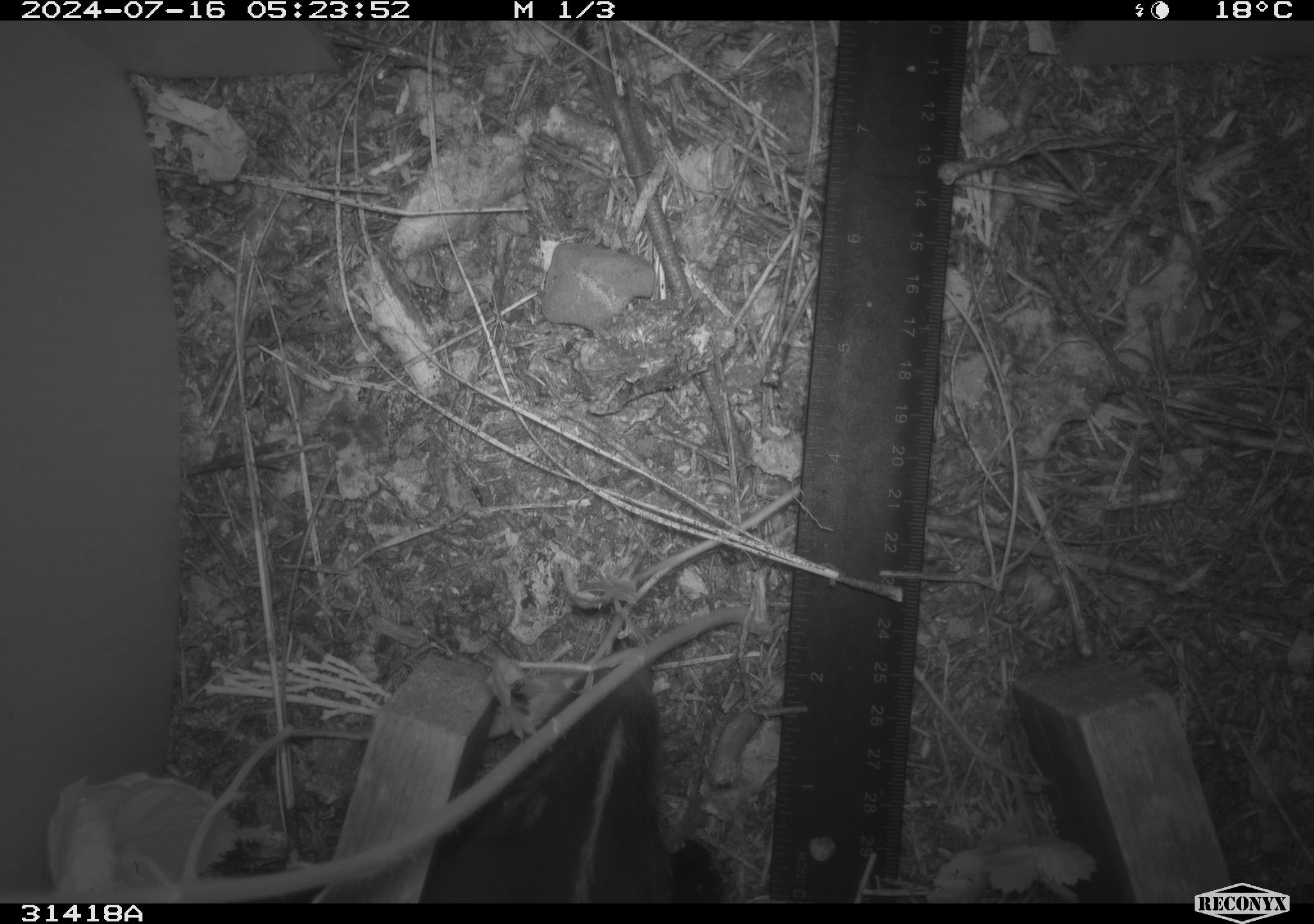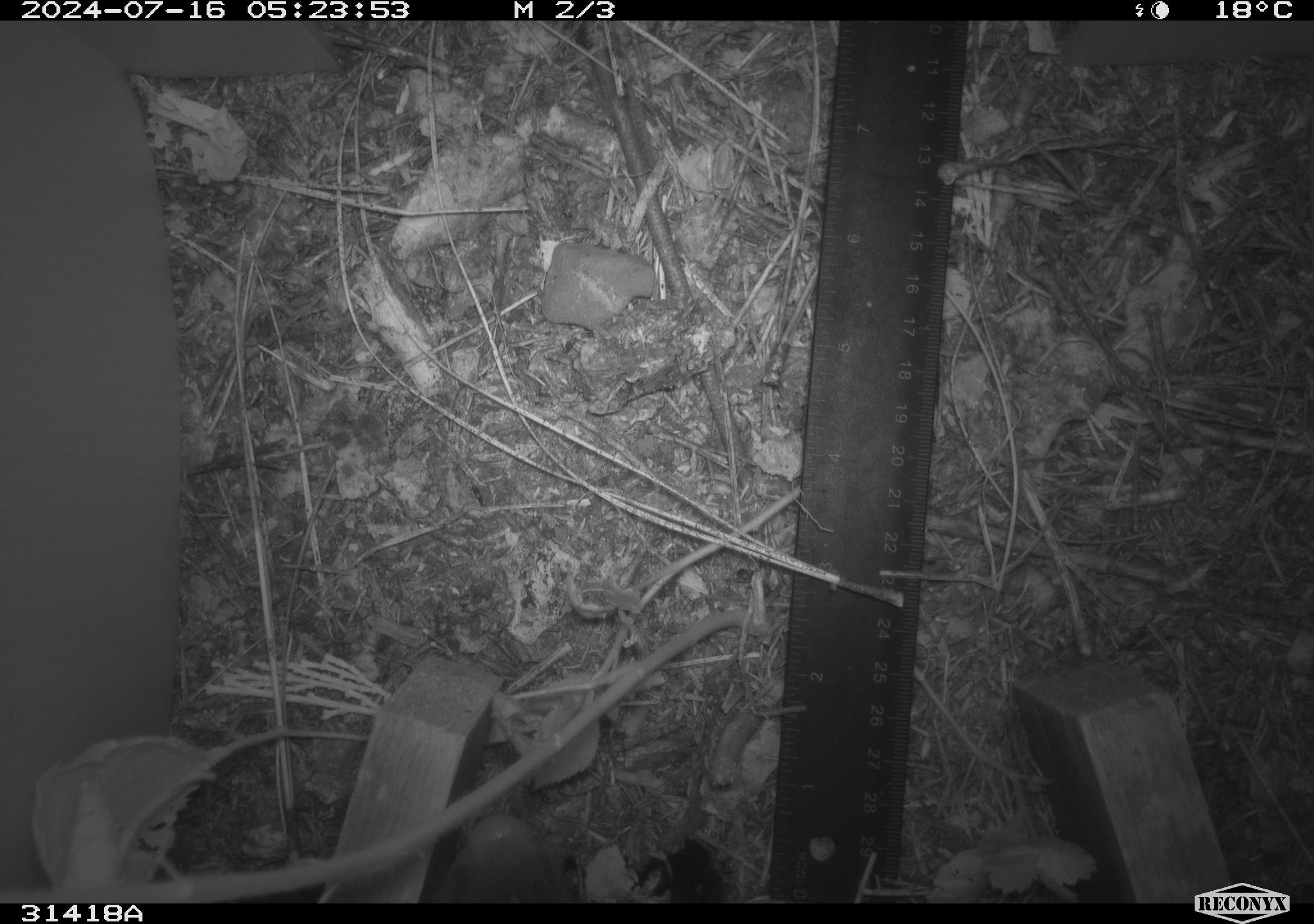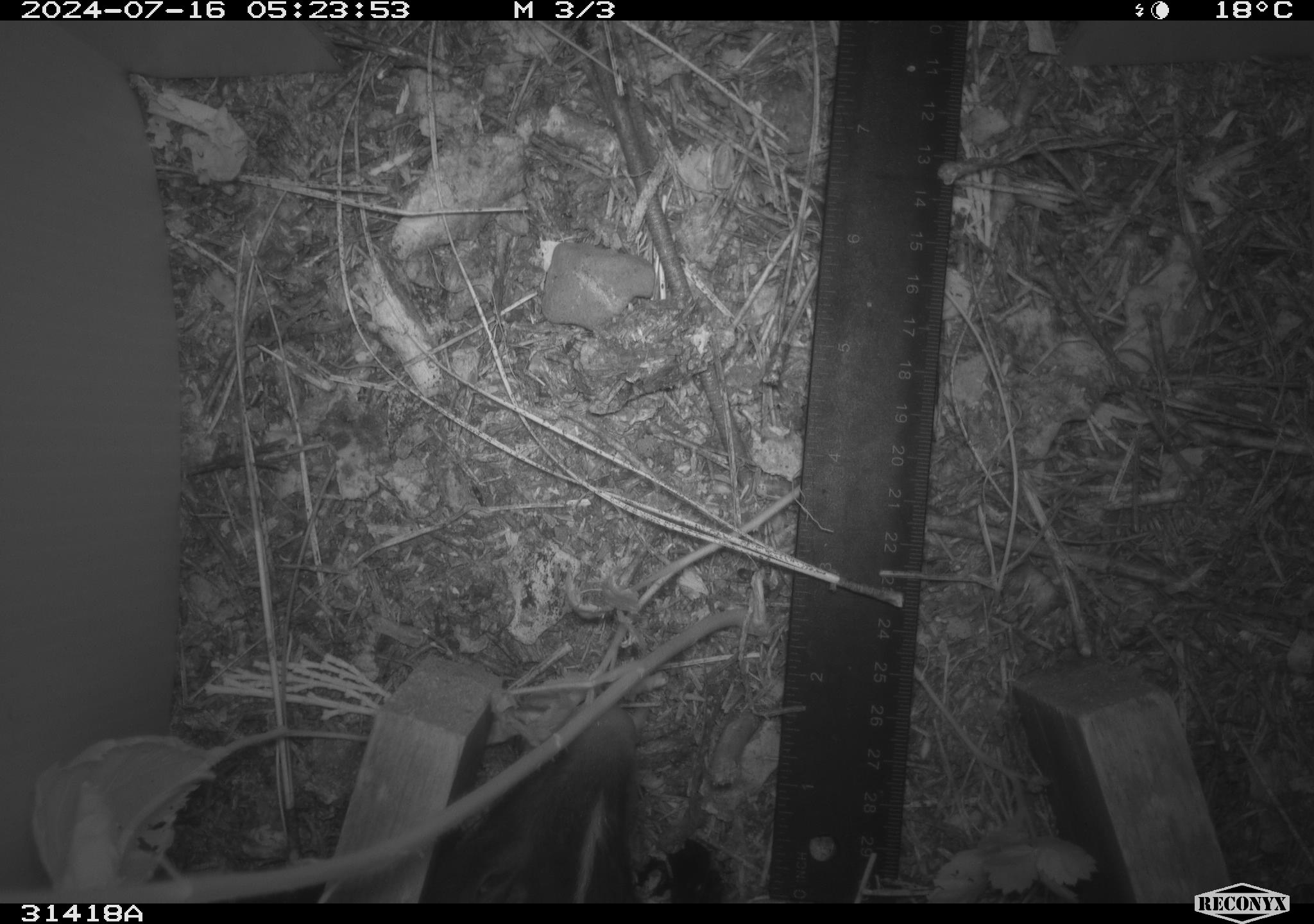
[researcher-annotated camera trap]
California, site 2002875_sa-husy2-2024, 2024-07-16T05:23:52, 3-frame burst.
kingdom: Animalia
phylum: Chordata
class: Mammalia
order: Carnivora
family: Mephitidae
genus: Mephitis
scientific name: Mephitis mephitis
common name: striped skunk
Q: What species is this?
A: Striped skunk (Mephitis mephitis).